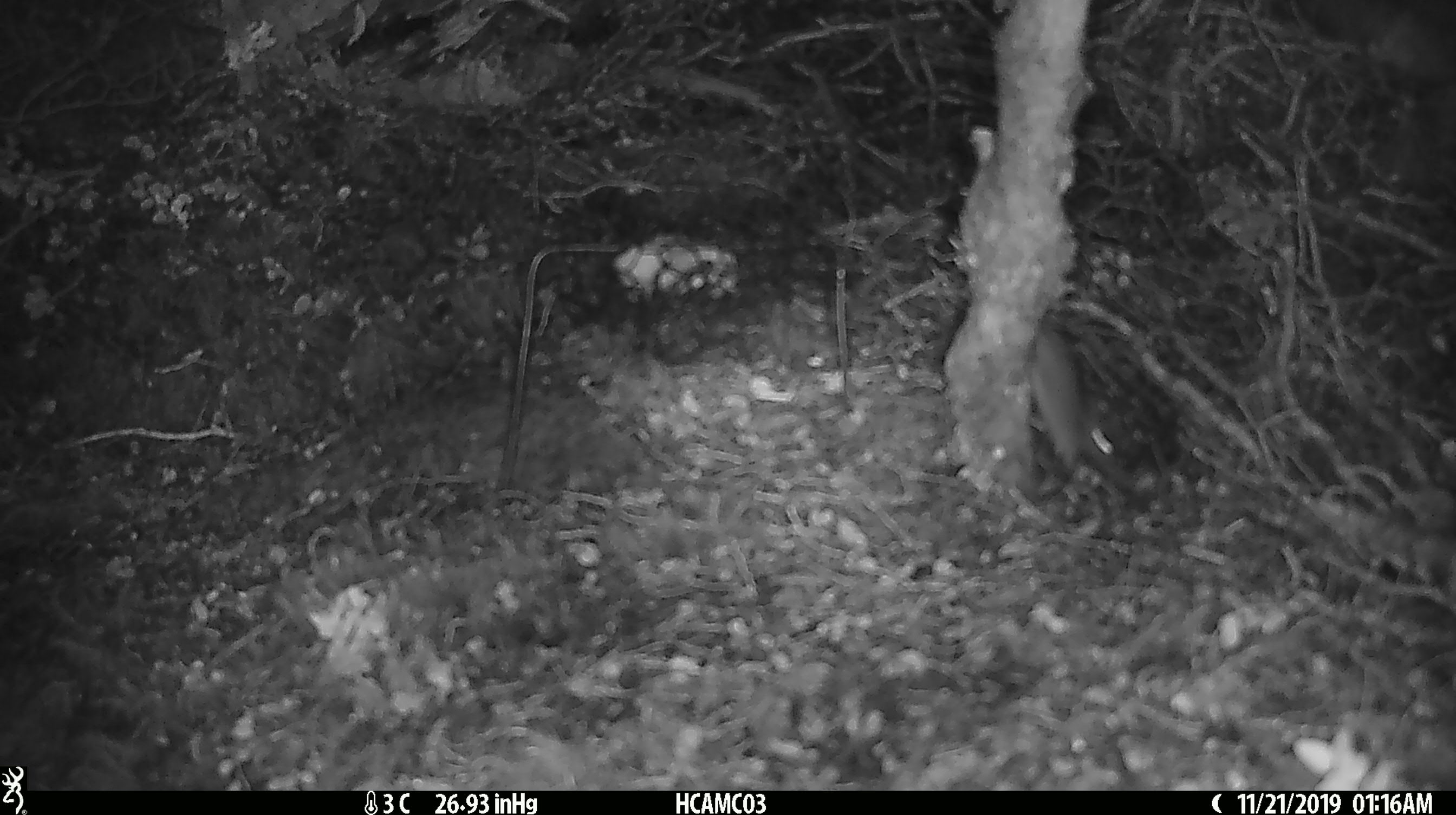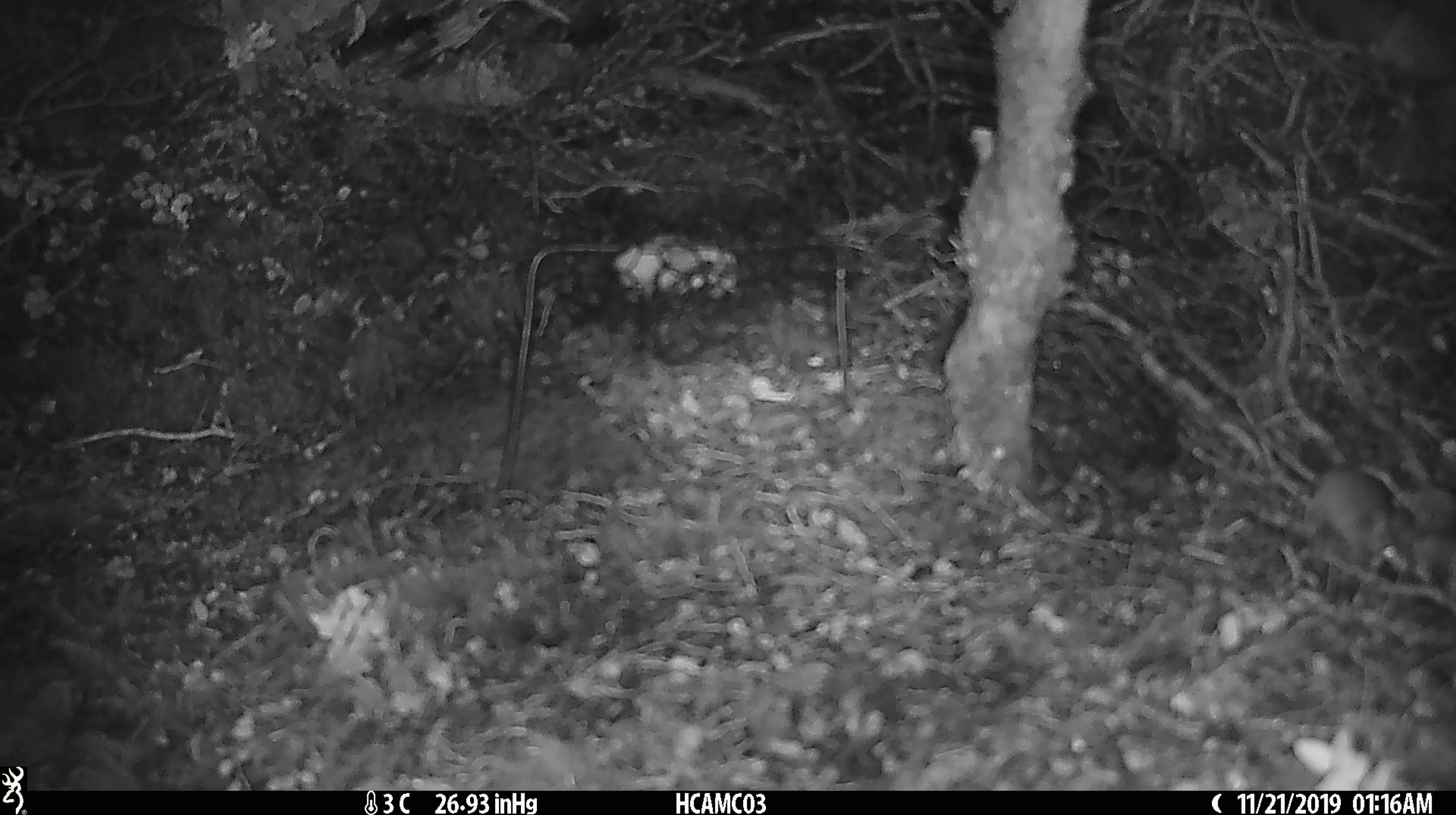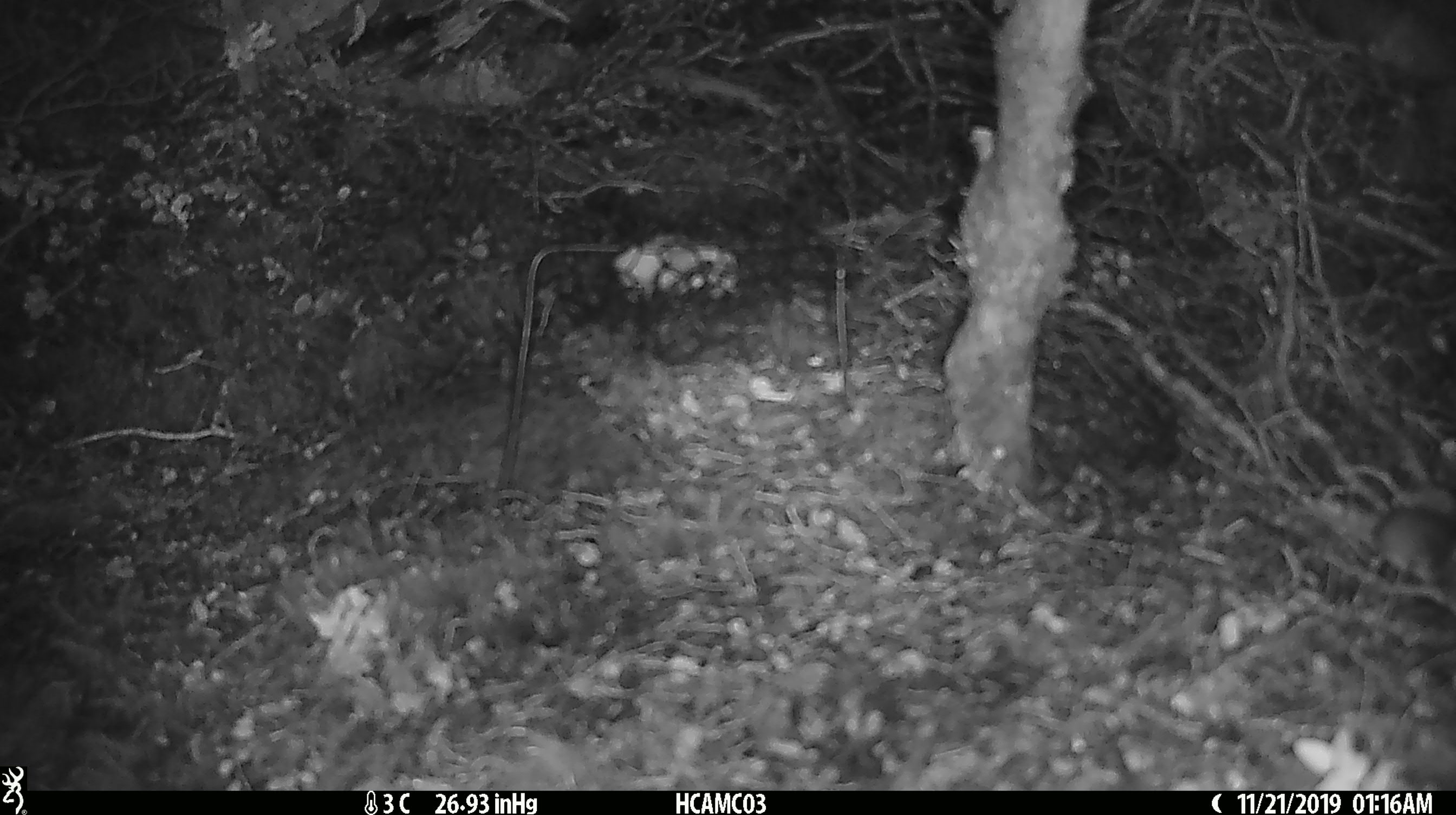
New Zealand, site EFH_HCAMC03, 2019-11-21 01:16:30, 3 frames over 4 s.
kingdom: Animalia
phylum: Chordata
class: Mammalia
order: Rodentia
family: Muridae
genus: Mus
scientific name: Mus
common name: mouse